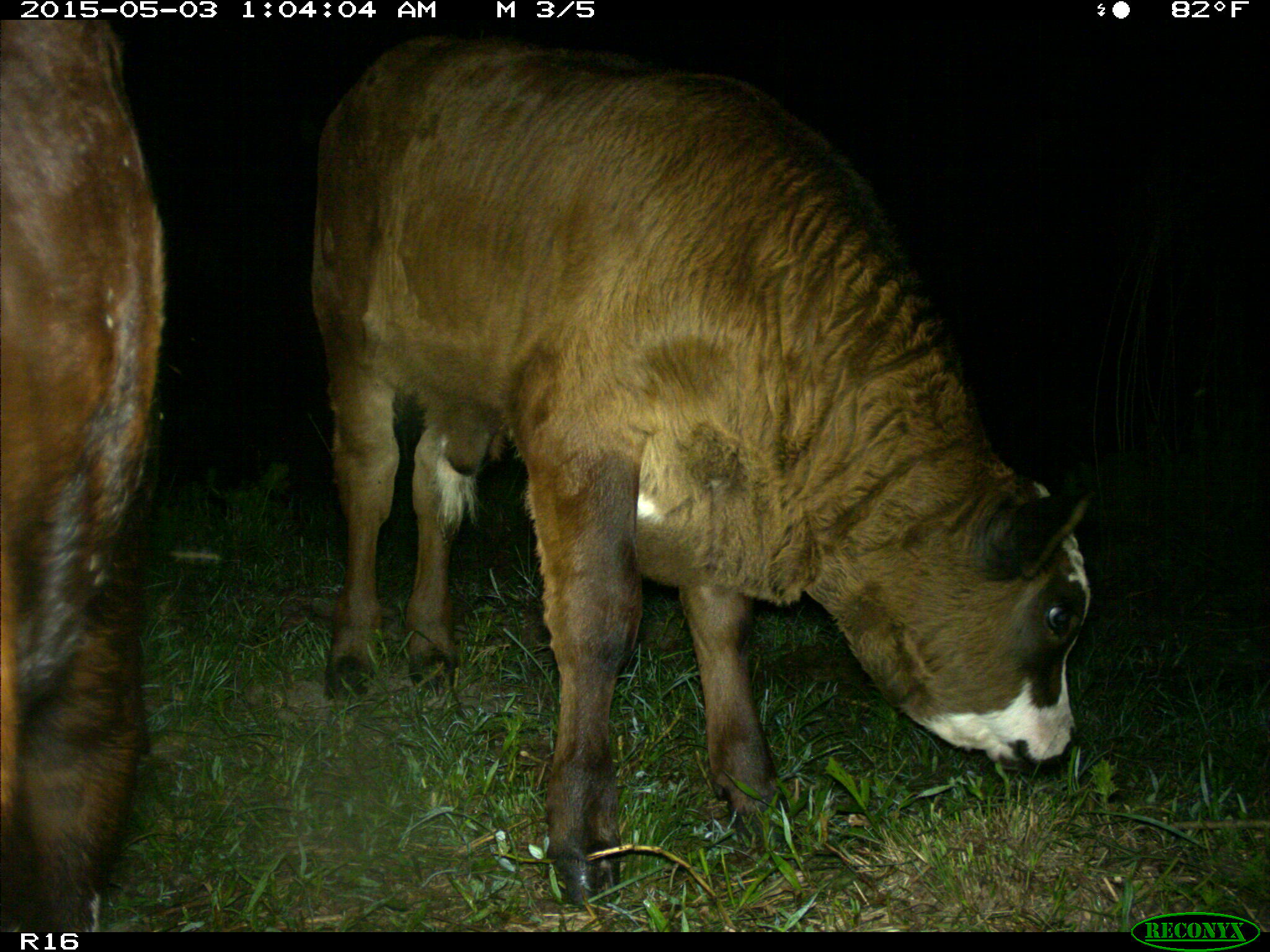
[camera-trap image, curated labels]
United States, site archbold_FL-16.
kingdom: Animalia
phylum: Chordata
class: Mammalia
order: Artiodactyla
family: Bovidae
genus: Bos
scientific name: Bos taurus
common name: domestic cow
Bos taurus (domestic cow).